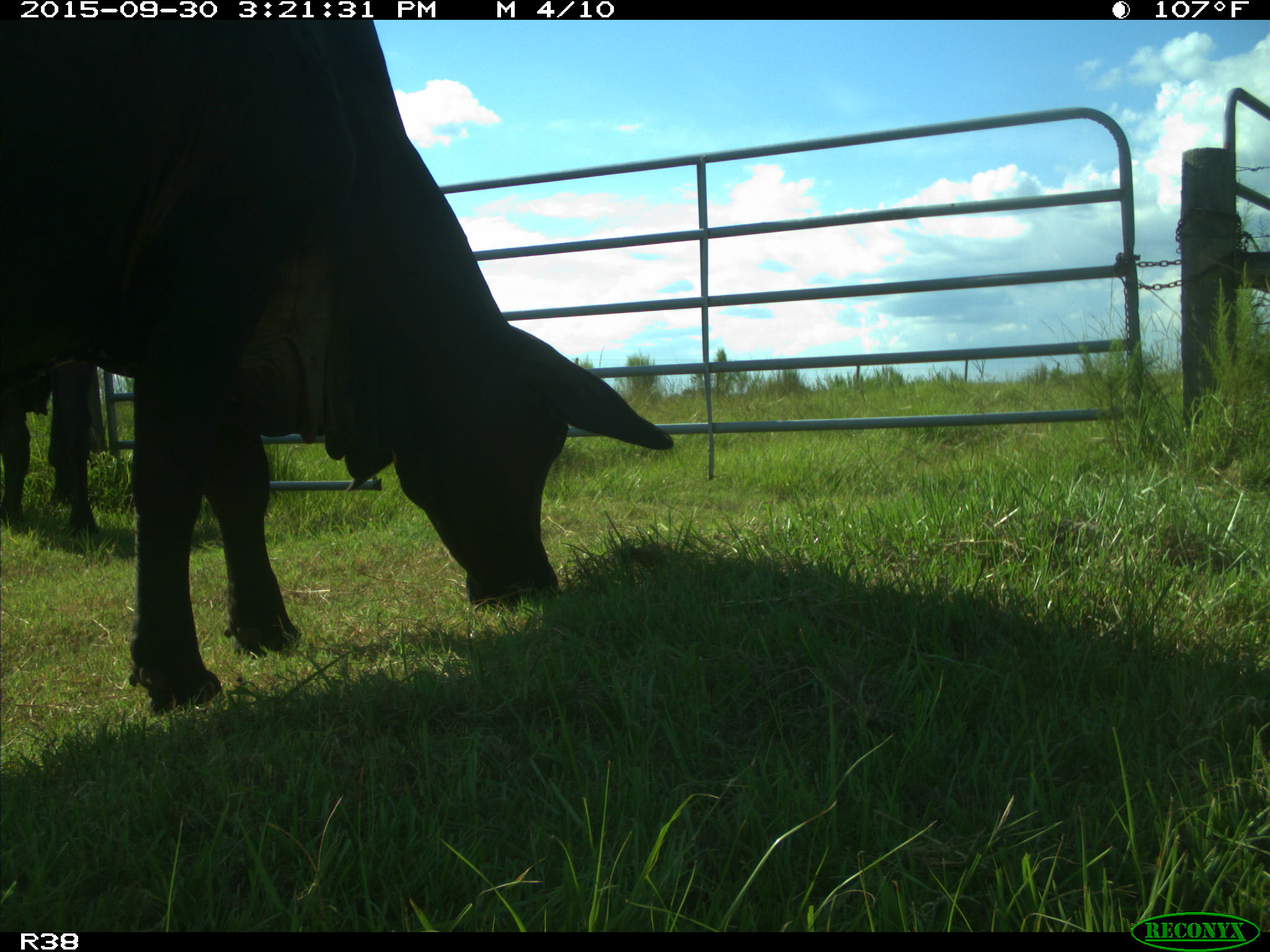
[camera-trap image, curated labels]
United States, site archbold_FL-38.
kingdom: Animalia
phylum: Chordata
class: Mammalia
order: Artiodactyla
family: Bovidae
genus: Bos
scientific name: Bos taurus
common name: domestic cow